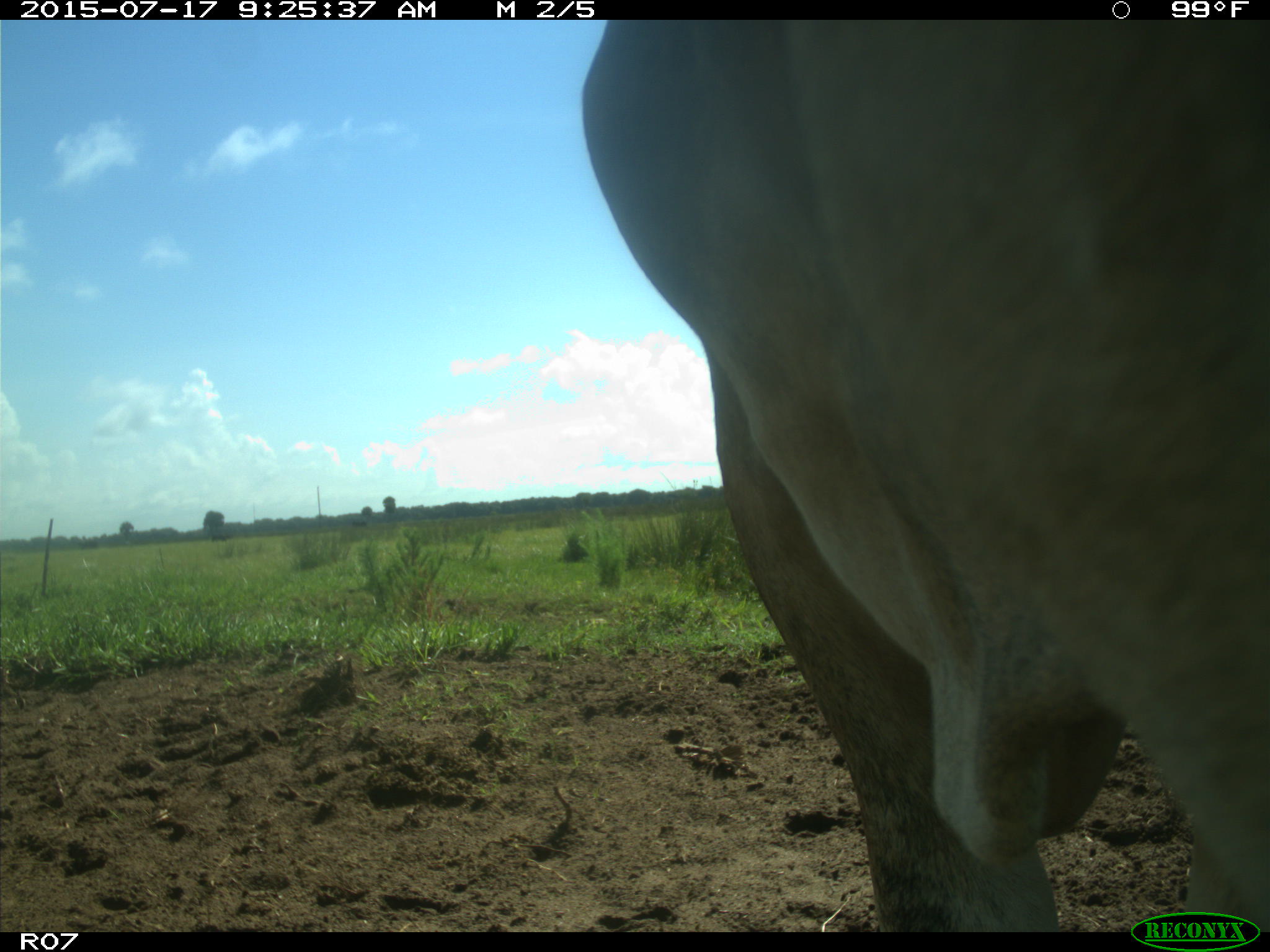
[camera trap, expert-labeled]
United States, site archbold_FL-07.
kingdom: Animalia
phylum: Chordata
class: Mammalia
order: Artiodactyla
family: Bovidae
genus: Bos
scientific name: Bos taurus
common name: domestic cow